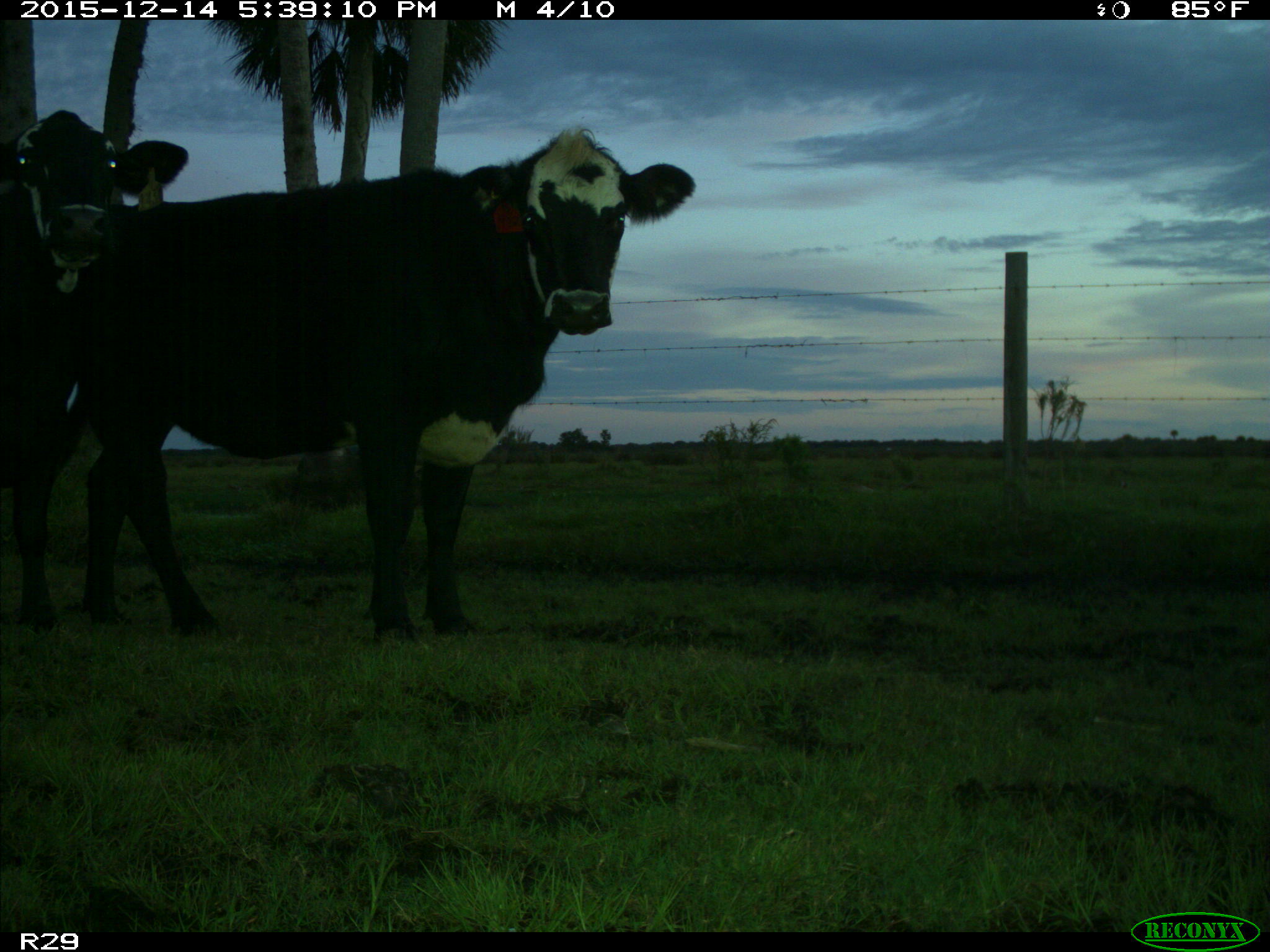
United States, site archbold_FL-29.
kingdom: Animalia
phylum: Chordata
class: Mammalia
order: Artiodactyla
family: Bovidae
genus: Bos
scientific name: Bos taurus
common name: domestic cow